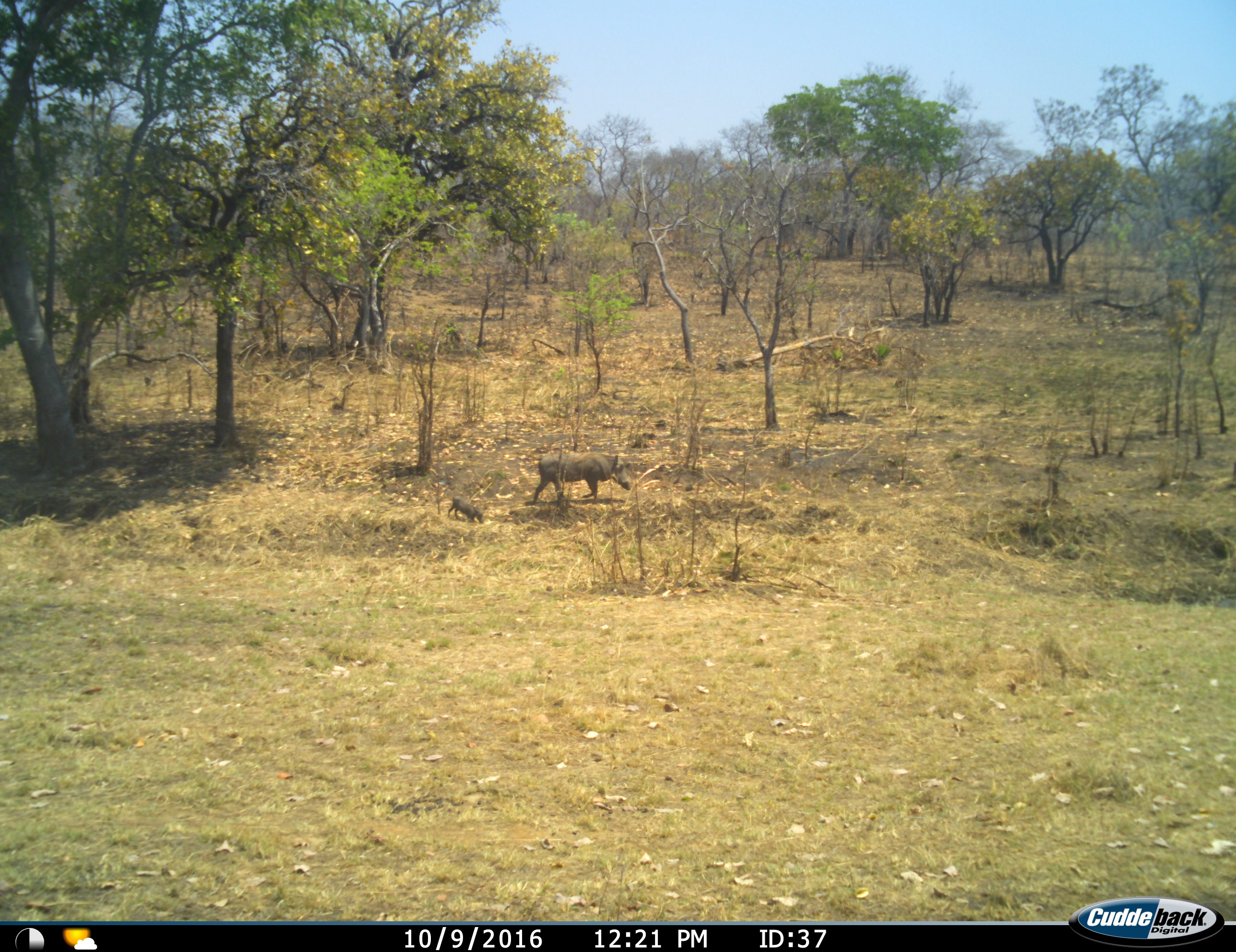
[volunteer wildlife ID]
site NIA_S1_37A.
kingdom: Animalia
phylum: Chordata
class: Mammalia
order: Artiodactyla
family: Suidae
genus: Phacochoerus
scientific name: Phacochoerus africanus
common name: warthog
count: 2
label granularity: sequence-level